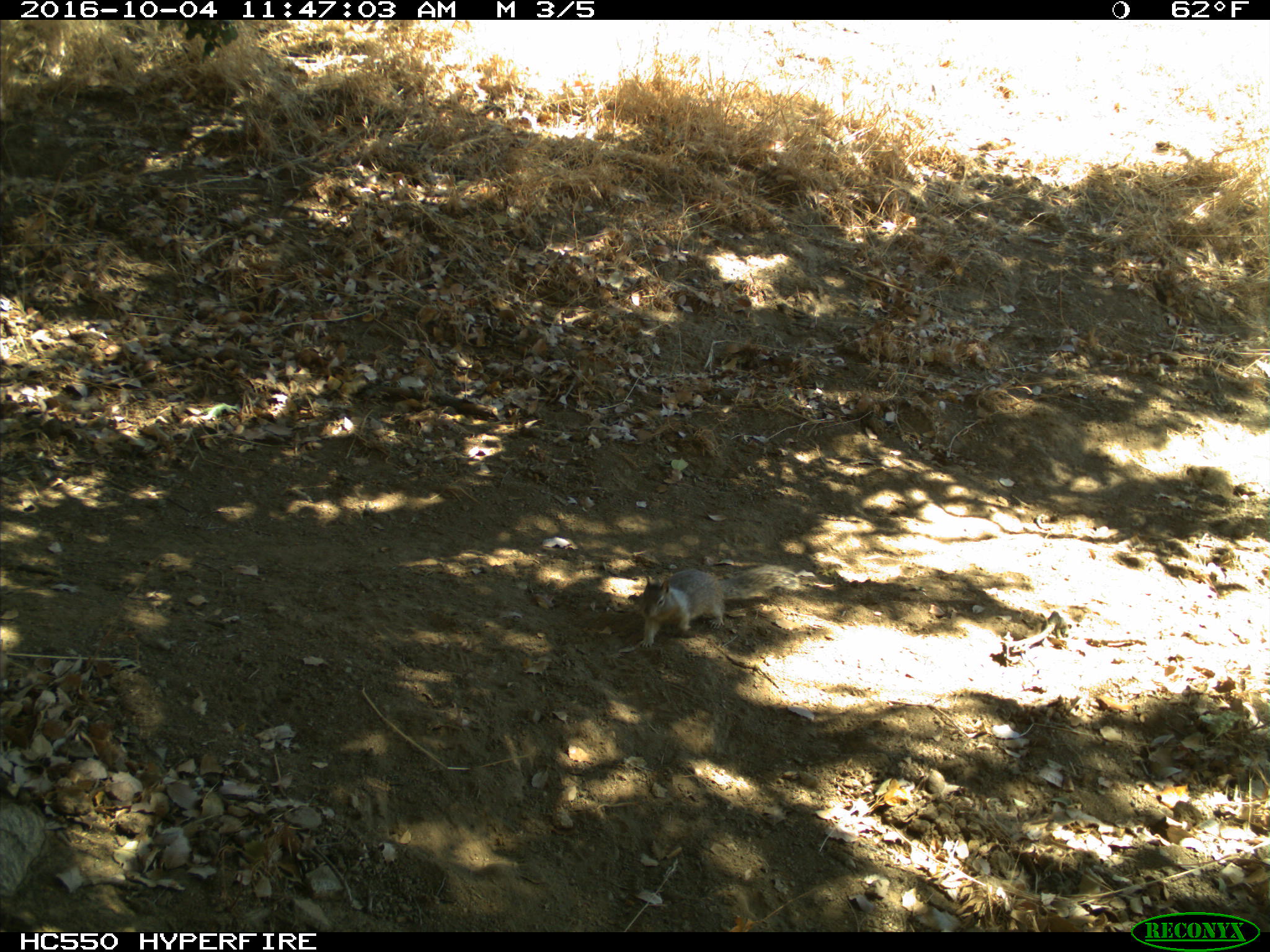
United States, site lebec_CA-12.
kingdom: Animalia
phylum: Chordata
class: Mammalia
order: Rodentia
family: Sciuridae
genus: Otospermophilus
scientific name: Otospermophilus beecheyi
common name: california ground squirrel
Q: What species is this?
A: Otospermophilus beecheyi (california ground squirrel).